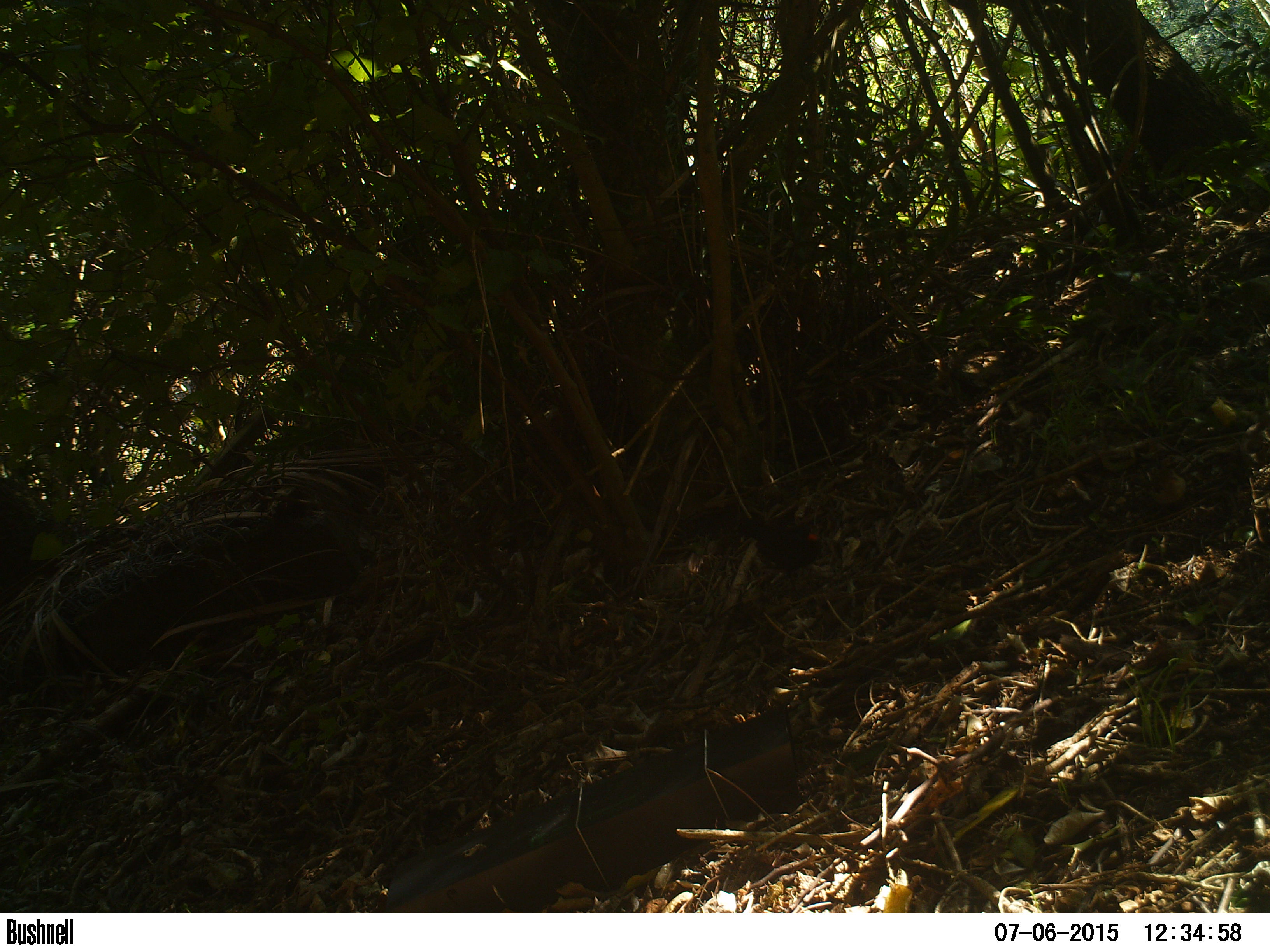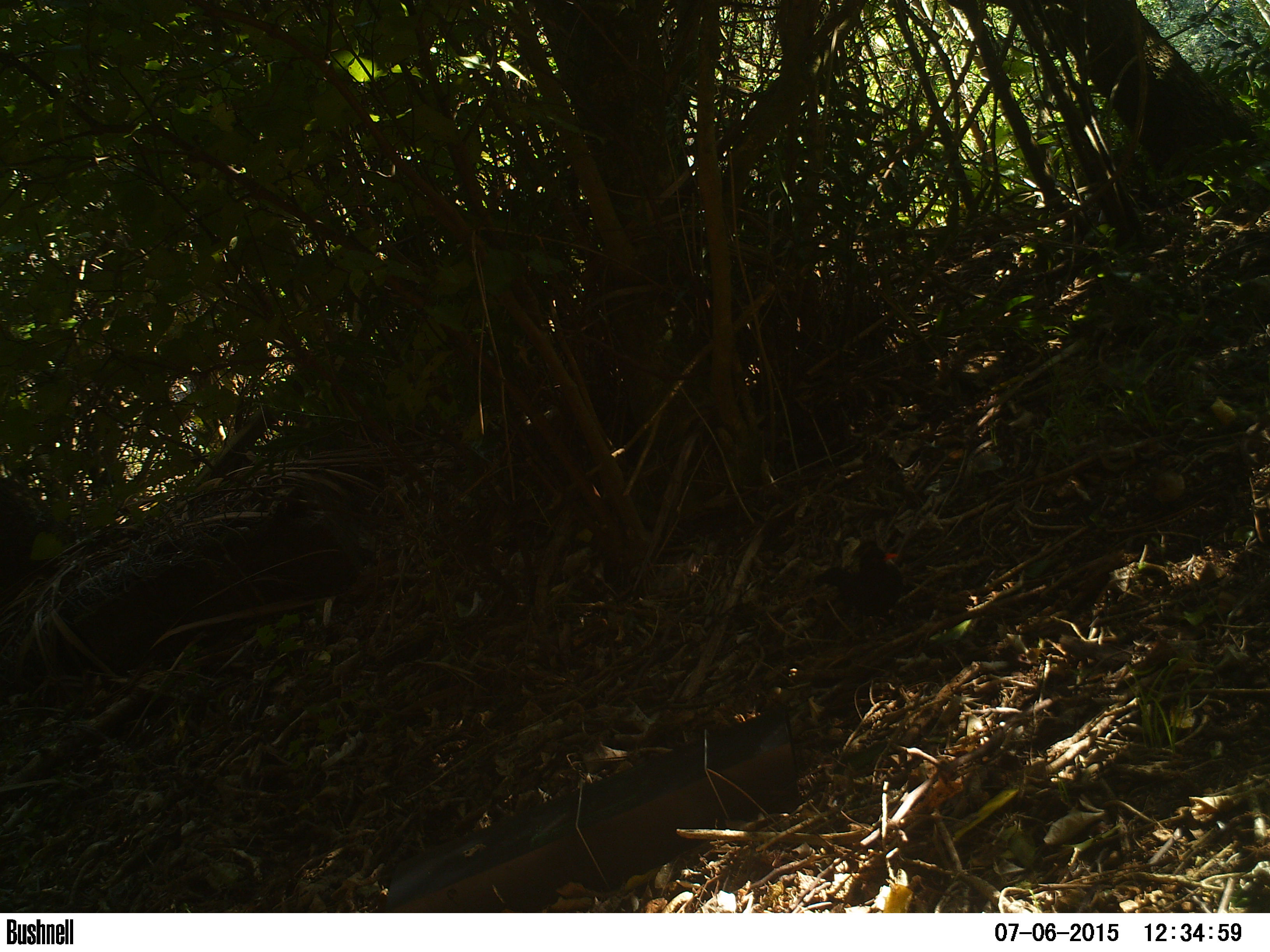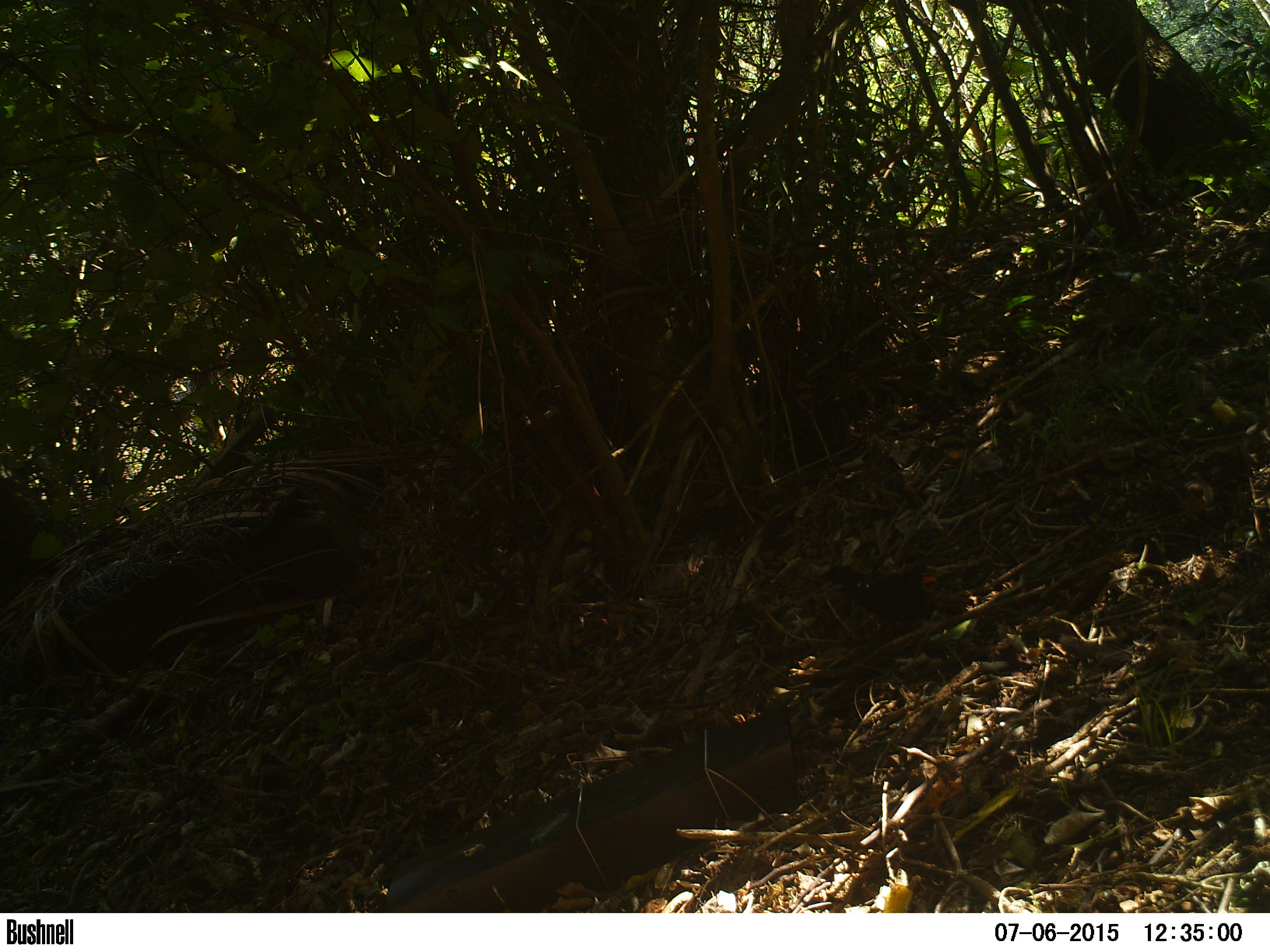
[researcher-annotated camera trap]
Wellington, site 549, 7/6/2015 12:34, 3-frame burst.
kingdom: Animalia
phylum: Chordata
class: Aves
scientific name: Aves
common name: bird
Bird (Aves).